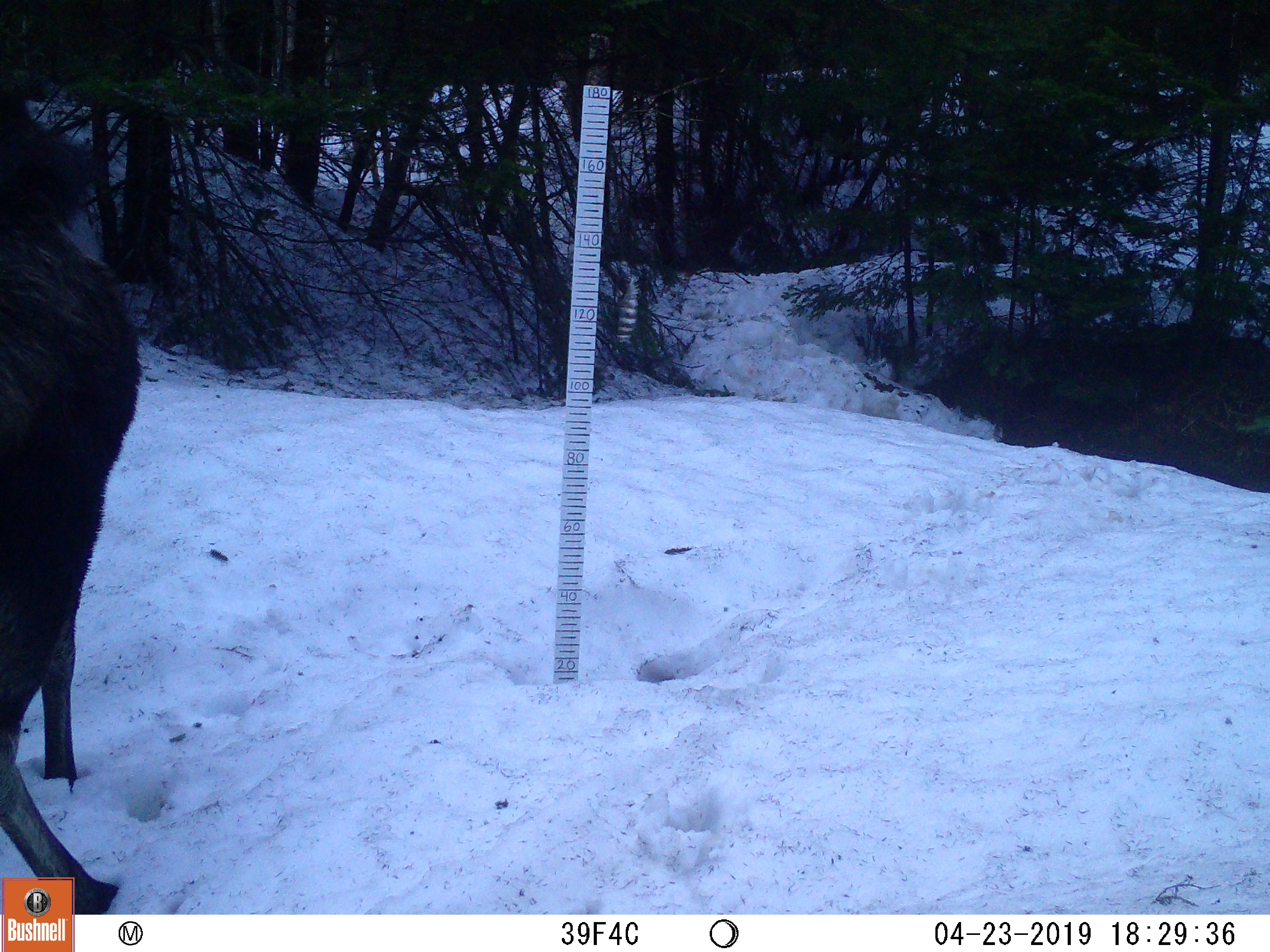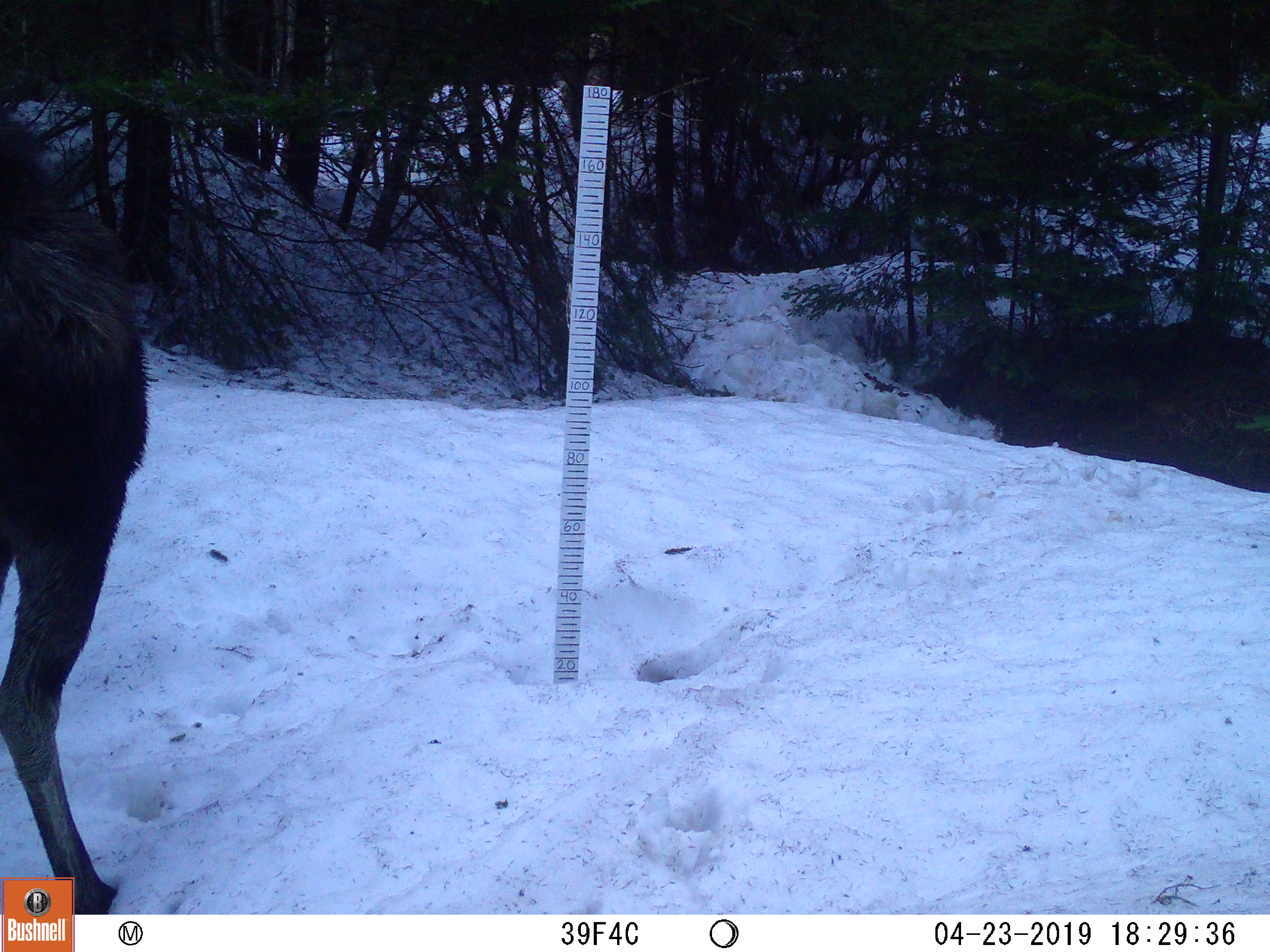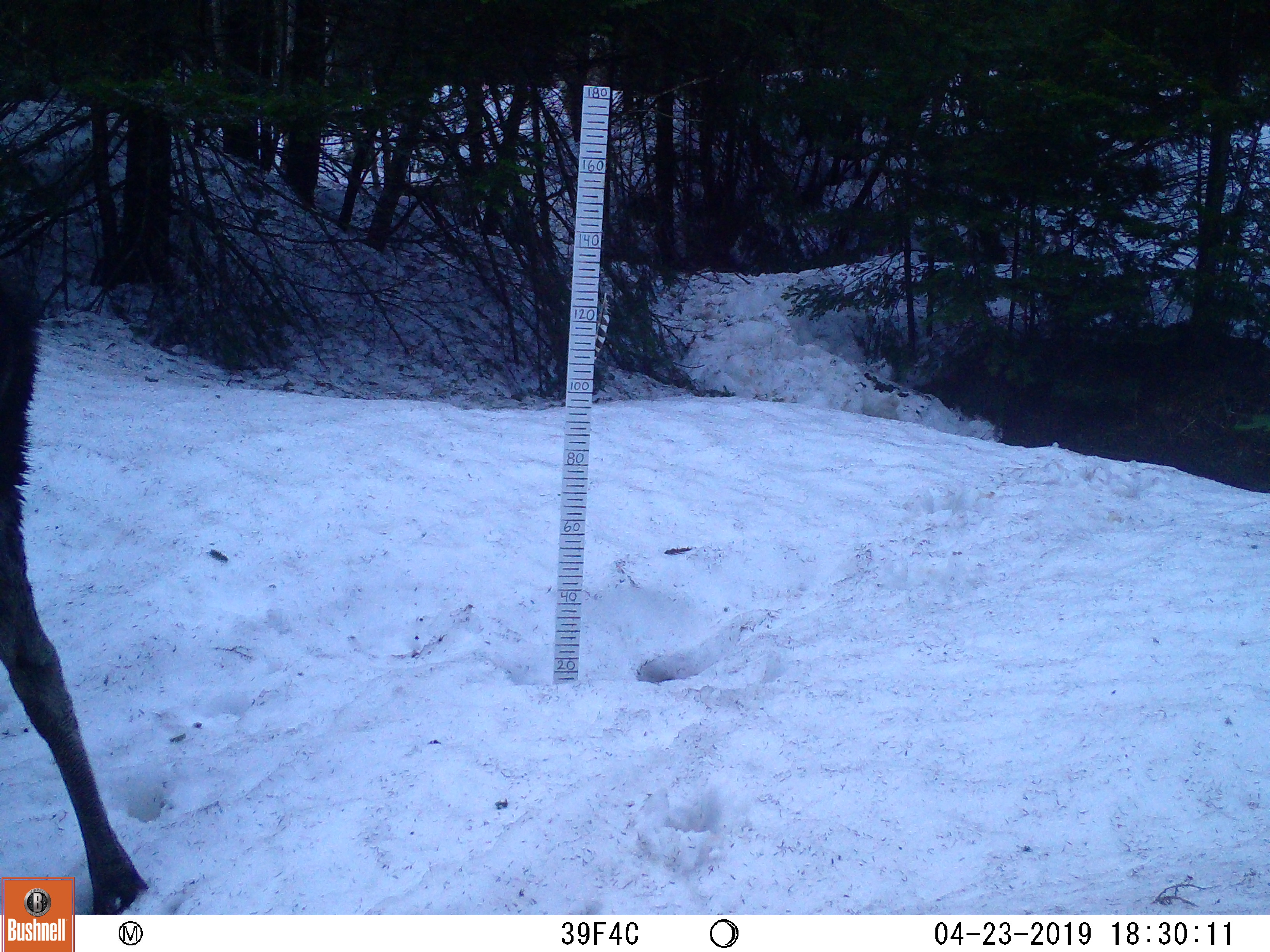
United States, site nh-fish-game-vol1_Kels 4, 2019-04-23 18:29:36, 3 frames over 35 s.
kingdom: Animalia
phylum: Chordata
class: Mammalia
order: Artiodactyla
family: Cervidae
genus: Alces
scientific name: Alces alces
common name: moose